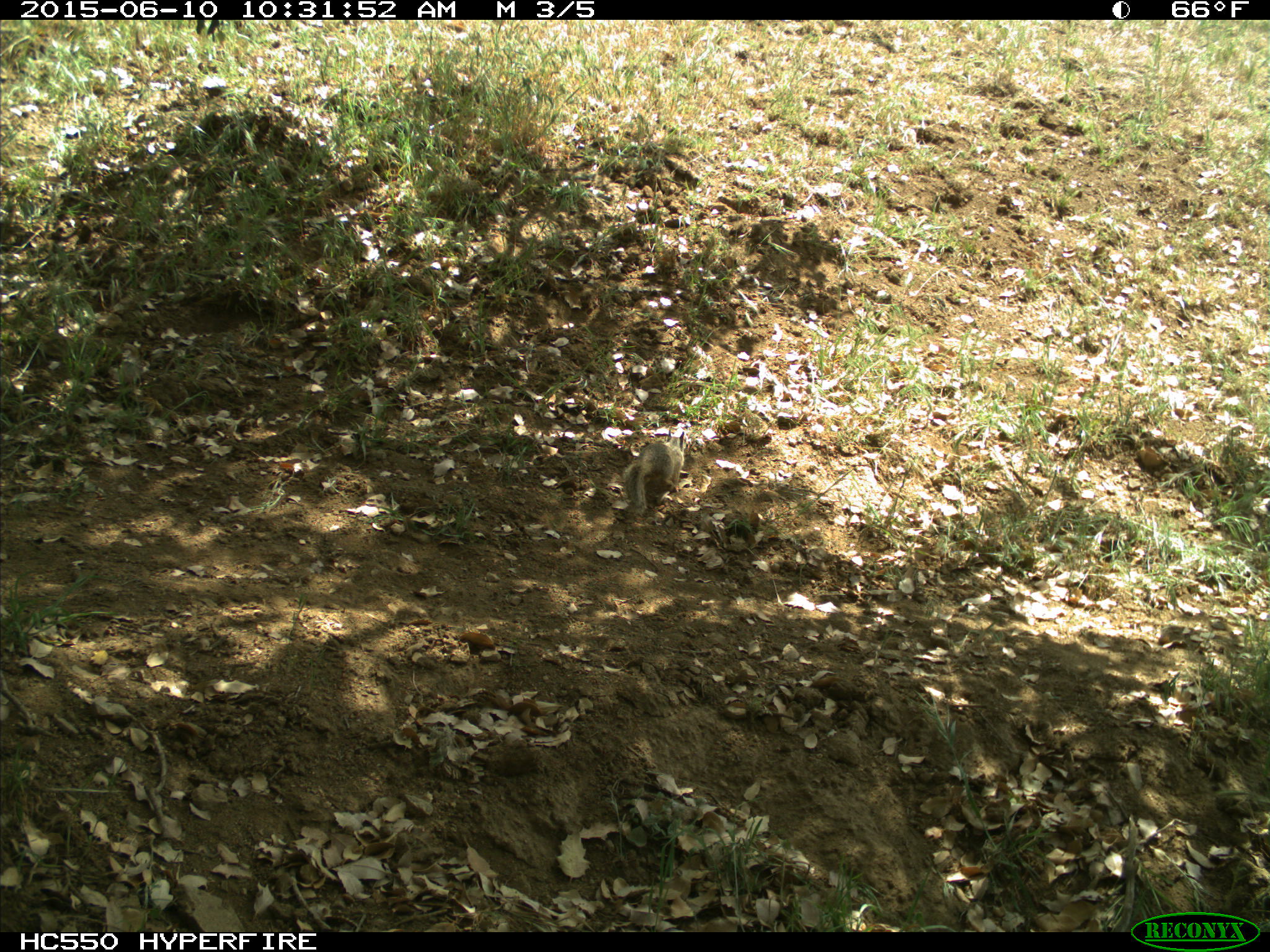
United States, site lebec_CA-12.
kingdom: Animalia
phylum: Chordata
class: Mammalia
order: Rodentia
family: Sciuridae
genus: Otospermophilus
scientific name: Otospermophilus beecheyi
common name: california ground squirrel